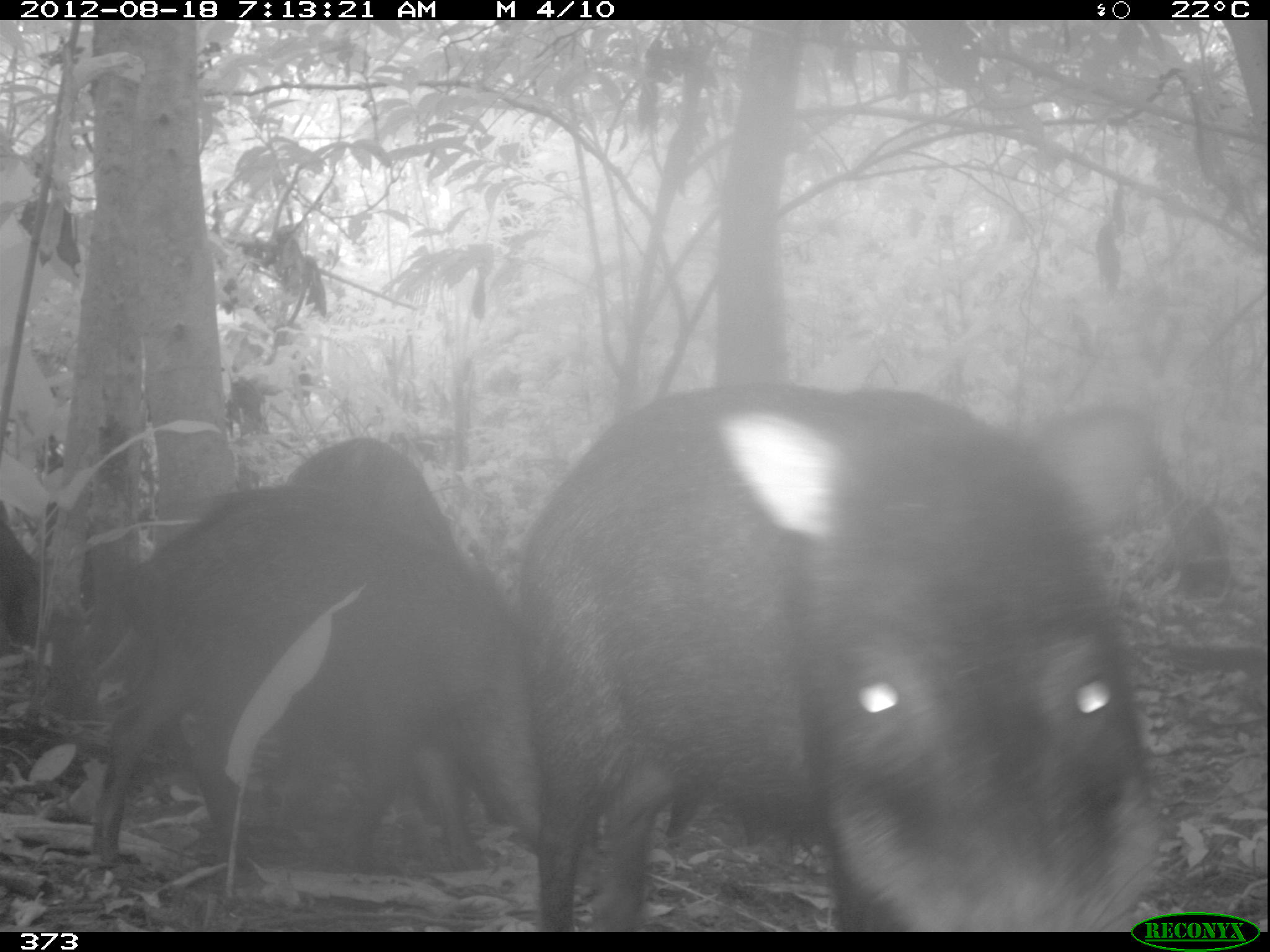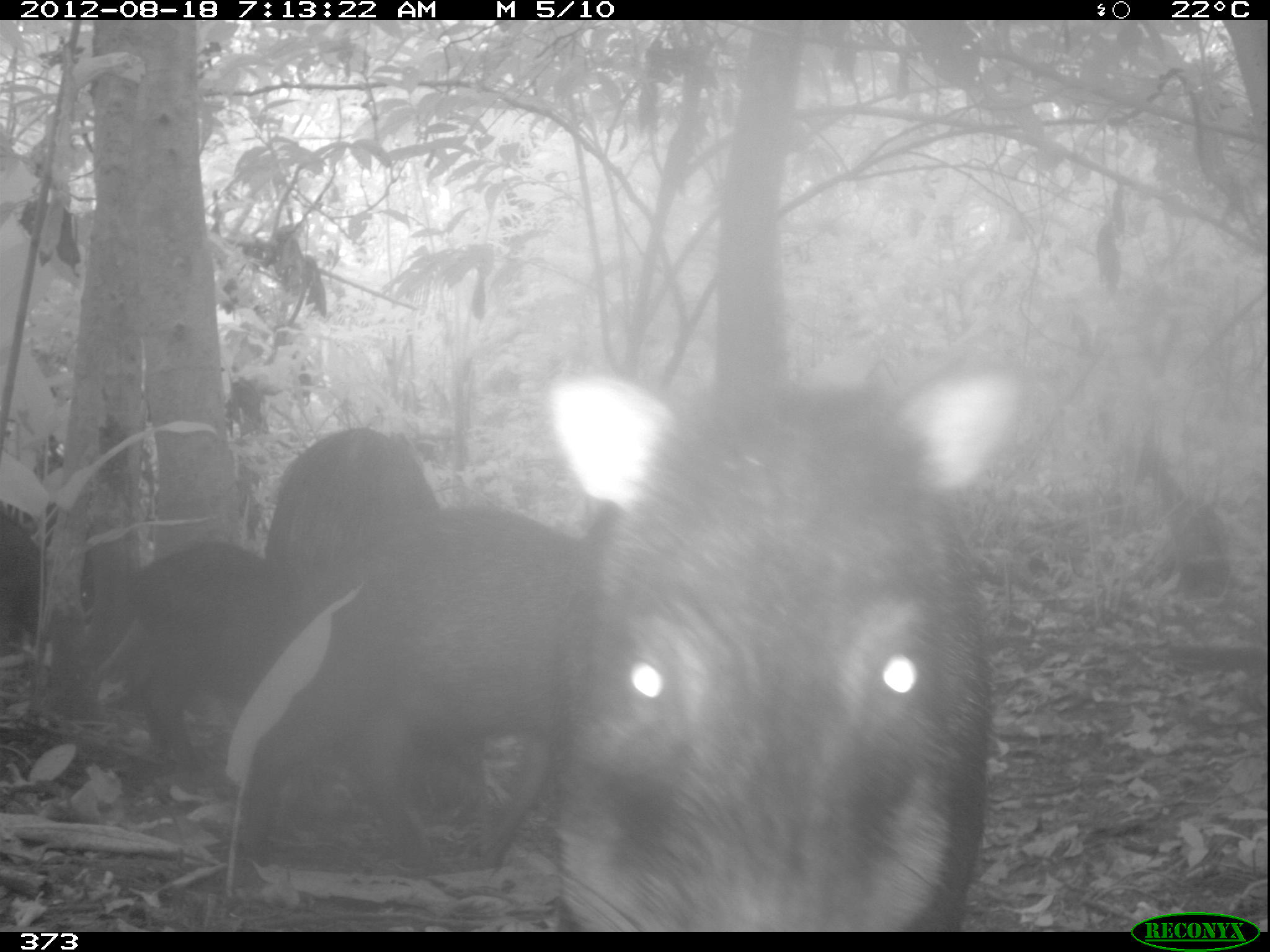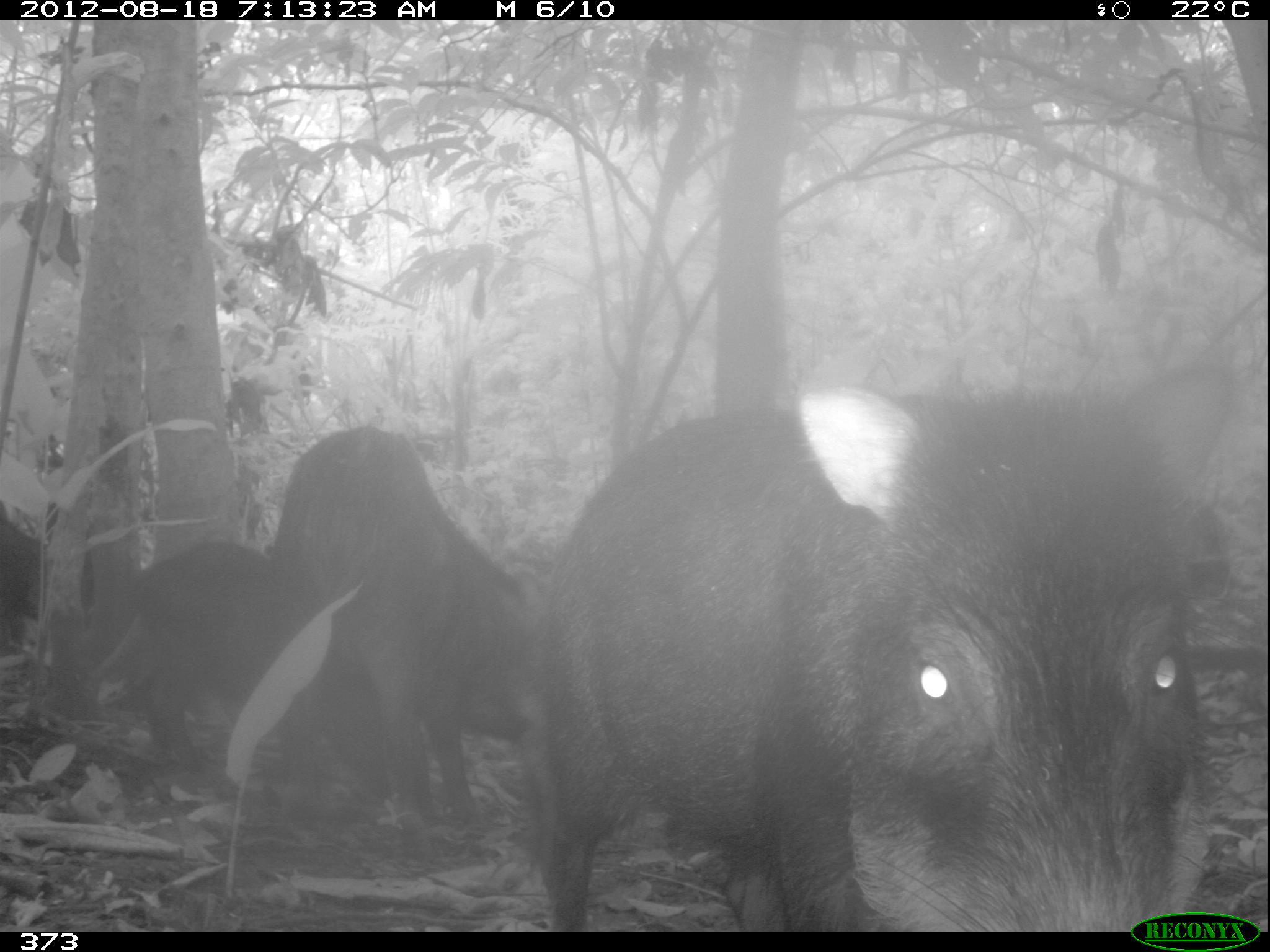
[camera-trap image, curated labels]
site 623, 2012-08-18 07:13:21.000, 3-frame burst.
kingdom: Animalia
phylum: Chordata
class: Mammalia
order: Artiodactyla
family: Tayassuidae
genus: Tayassu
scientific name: Tayassu pecari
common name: white-lipped peccary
Tayassu pecari (white-lipped peccary).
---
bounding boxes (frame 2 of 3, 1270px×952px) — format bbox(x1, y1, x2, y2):
tayassu pecari: bbox(538, 359, 1028, 931); bbox(345, 500, 615, 849); bbox(123, 542, 319, 757); bbox(261, 429, 433, 592); bbox(0, 497, 48, 651)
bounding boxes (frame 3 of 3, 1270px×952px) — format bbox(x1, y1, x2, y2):
tayassu pecari: bbox(524, 344, 1246, 932); bbox(269, 424, 543, 837); bbox(88, 537, 273, 777); bbox(0, 502, 49, 654)